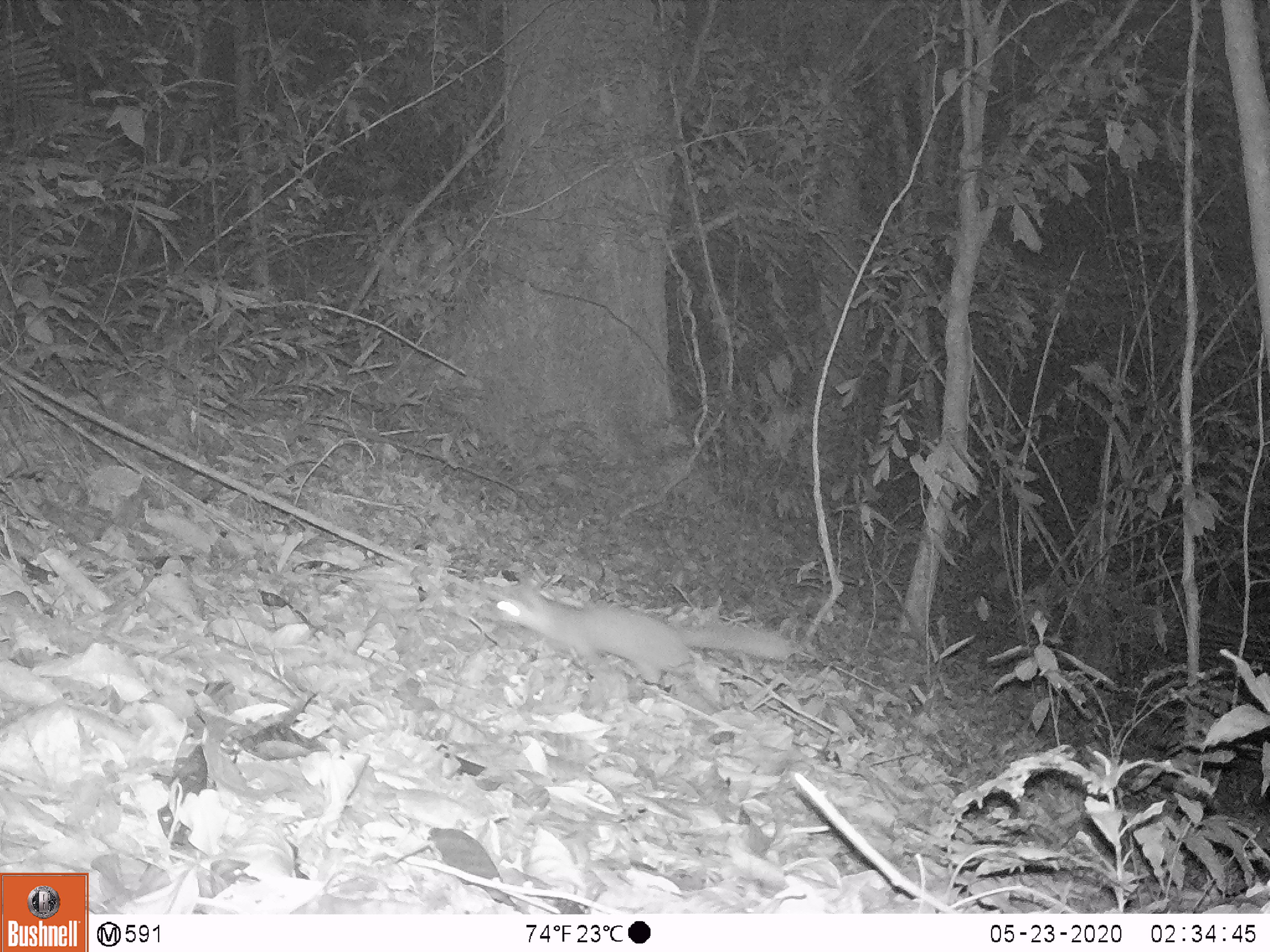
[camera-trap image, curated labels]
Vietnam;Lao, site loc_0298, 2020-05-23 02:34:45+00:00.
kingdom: Animalia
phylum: Chordata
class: Mammalia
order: Carnivora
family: Mustelidae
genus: Melogale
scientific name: Melogale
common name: ferret badger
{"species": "ferret badger (Melogale)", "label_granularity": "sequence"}